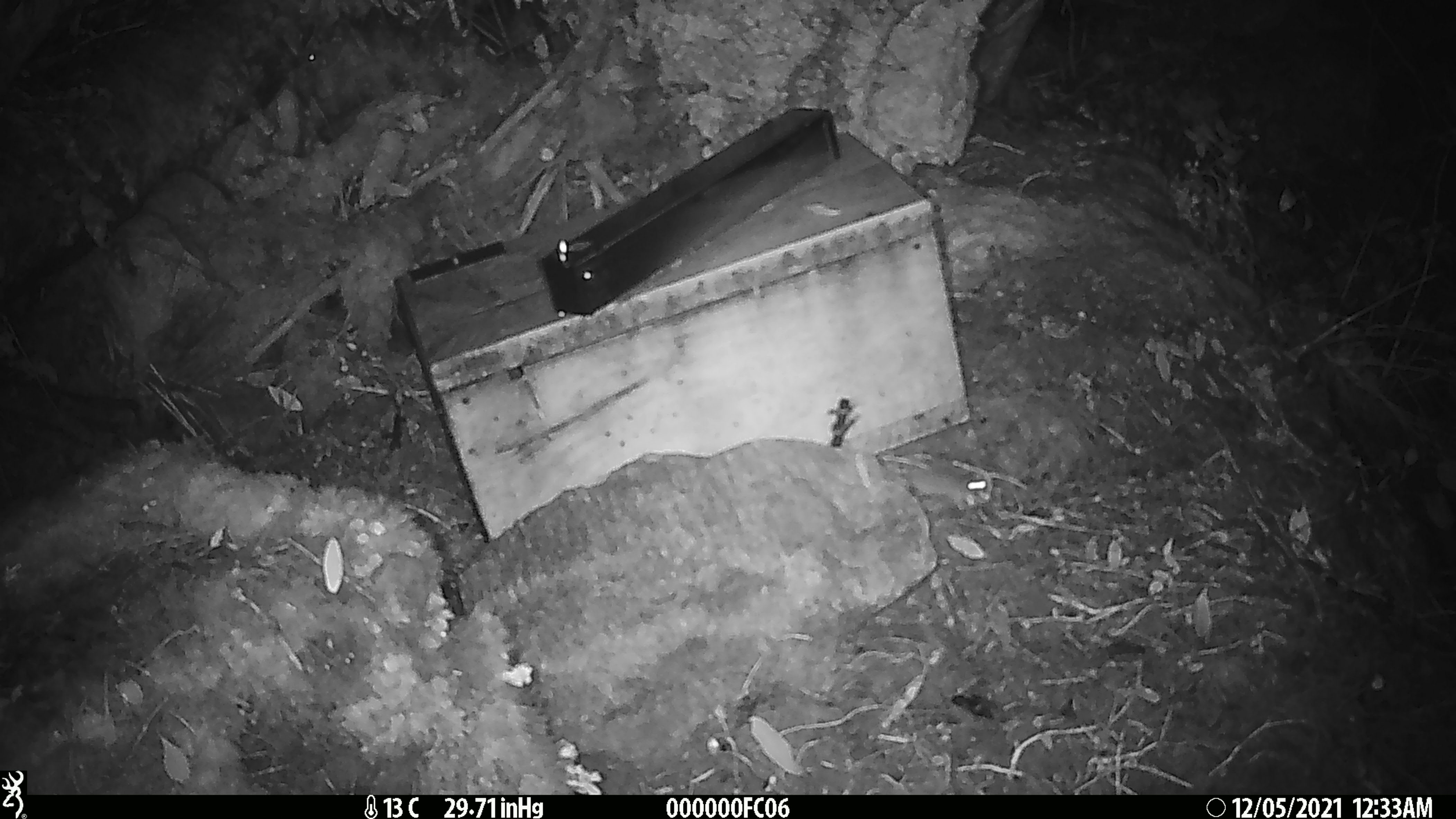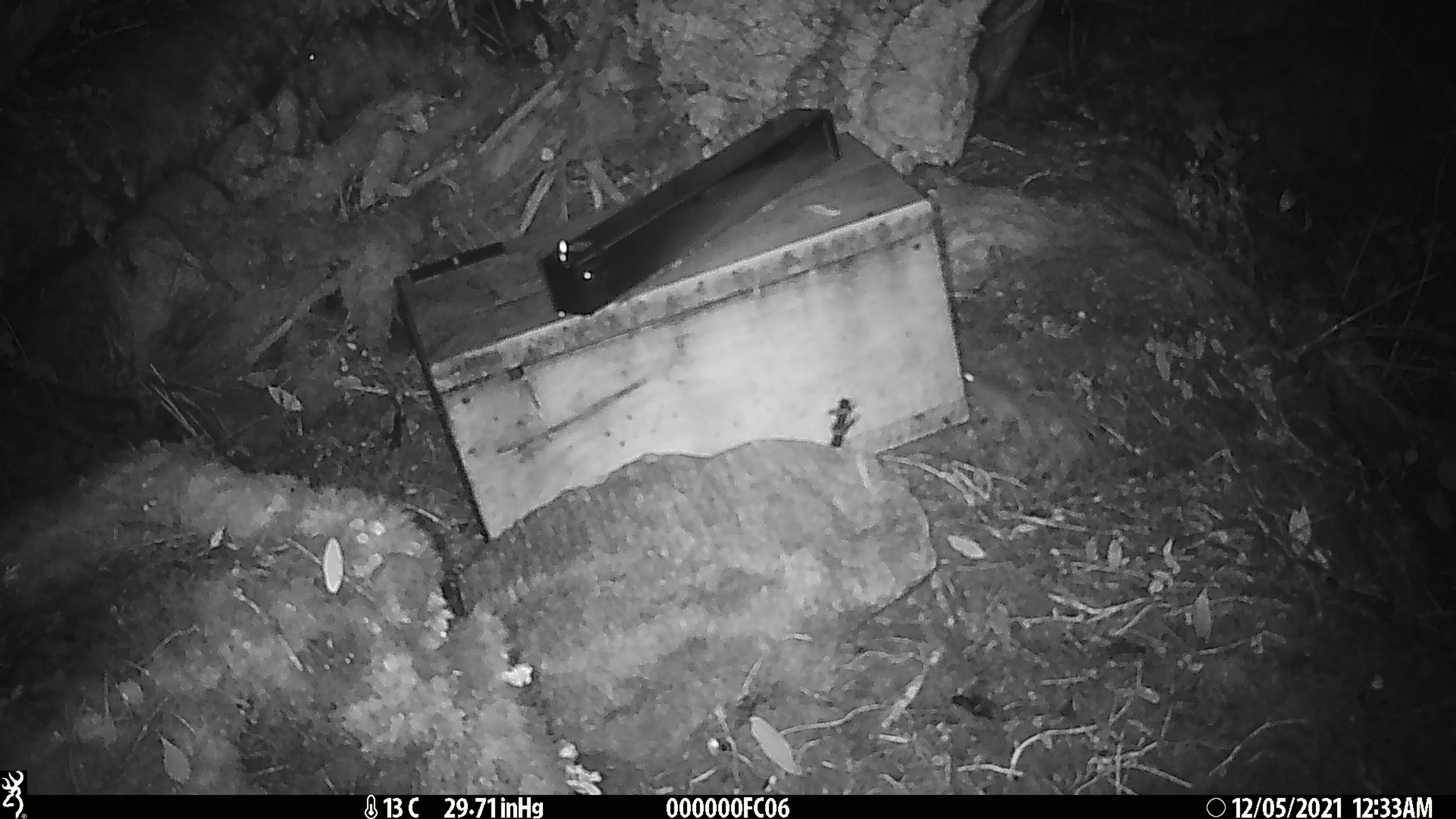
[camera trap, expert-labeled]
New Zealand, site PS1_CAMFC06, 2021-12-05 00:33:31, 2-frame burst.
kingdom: Animalia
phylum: Chordata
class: Mammalia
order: Rodentia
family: Muridae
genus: Mus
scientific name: Mus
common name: mouse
Mouse (Mus).